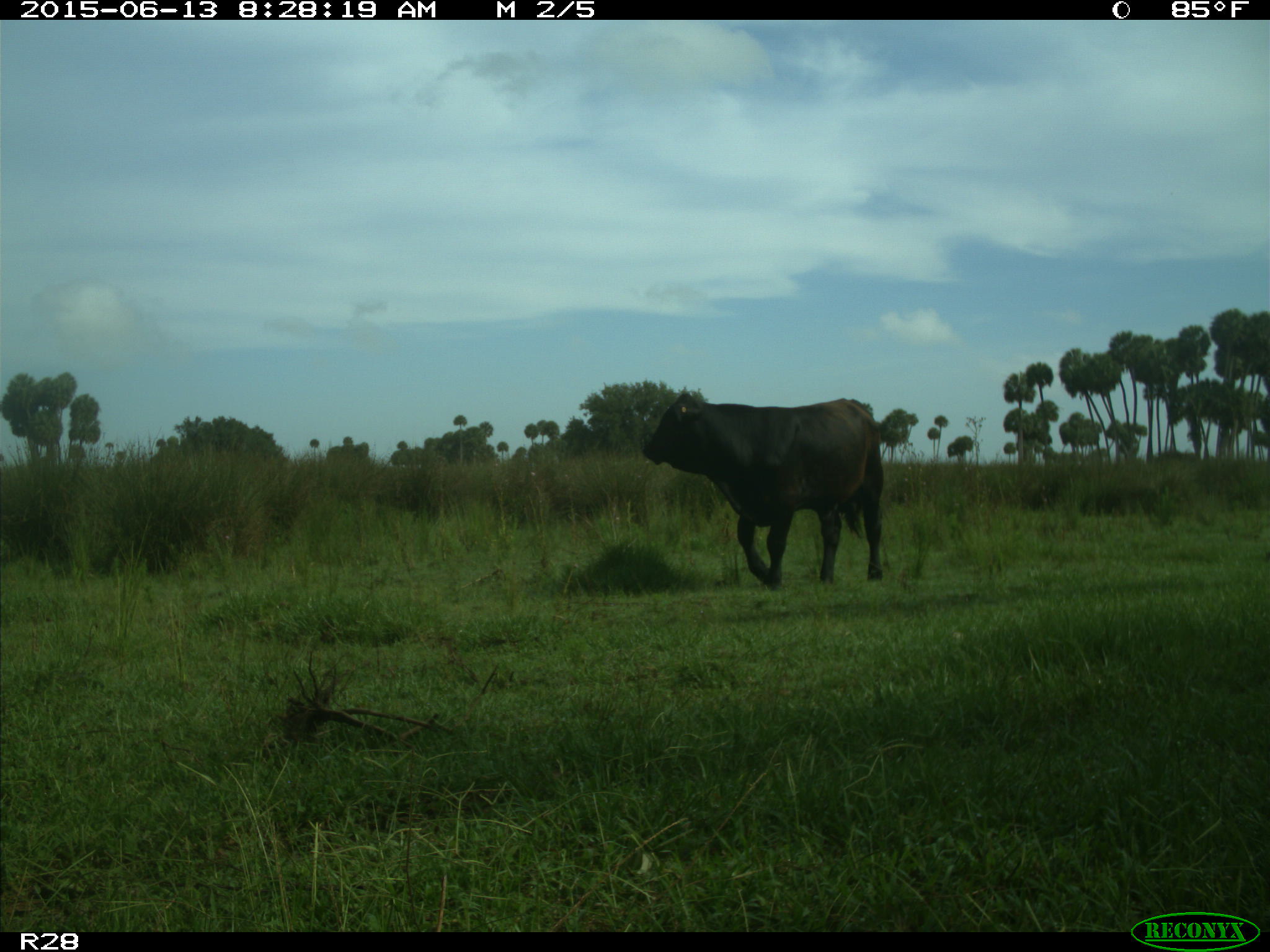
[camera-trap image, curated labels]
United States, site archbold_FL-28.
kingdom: Animalia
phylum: Chordata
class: Mammalia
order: Artiodactyla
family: Bovidae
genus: Bos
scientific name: Bos taurus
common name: domestic cow